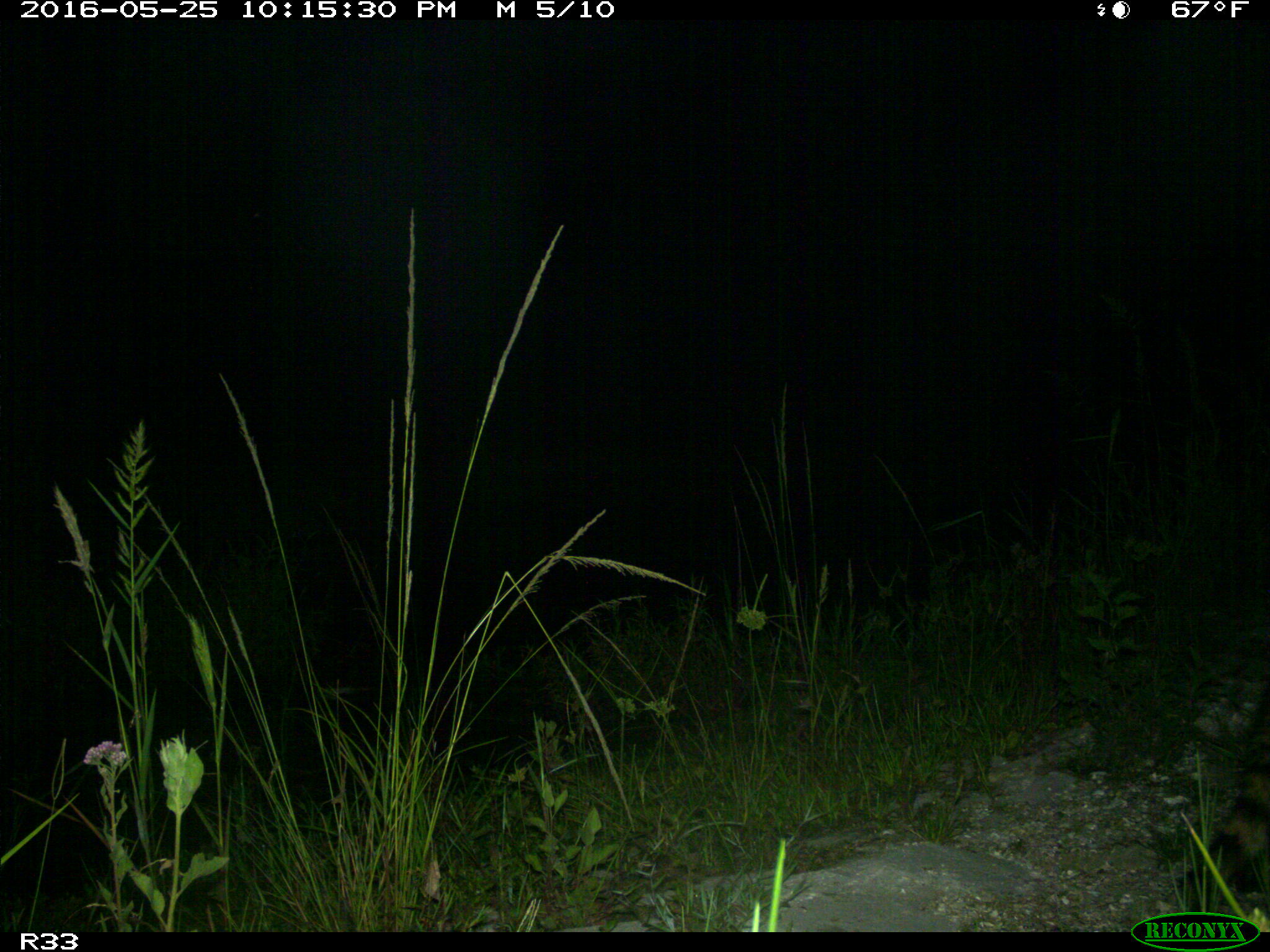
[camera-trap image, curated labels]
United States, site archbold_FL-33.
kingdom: Animalia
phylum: Chordata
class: Mammalia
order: Carnivora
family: Procyonidae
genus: Procyon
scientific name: Procyon lotor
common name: common raccoon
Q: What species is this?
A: Procyon lotor (common raccoon).